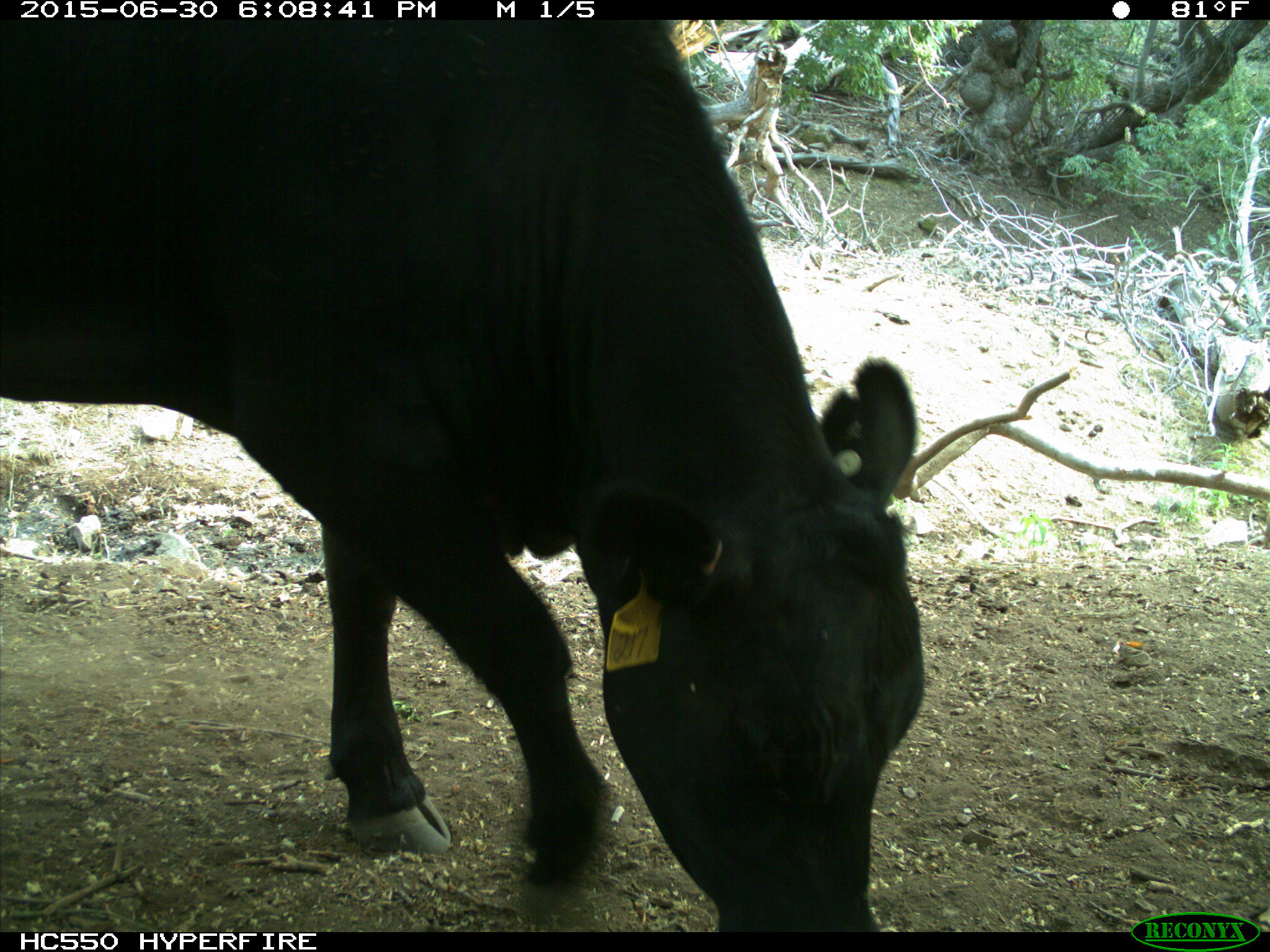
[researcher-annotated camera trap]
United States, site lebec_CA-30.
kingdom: Animalia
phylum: Chordata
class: Mammalia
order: Artiodactyla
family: Bovidae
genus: Bos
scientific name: Bos taurus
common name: domestic cow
Bos taurus (domestic cow).